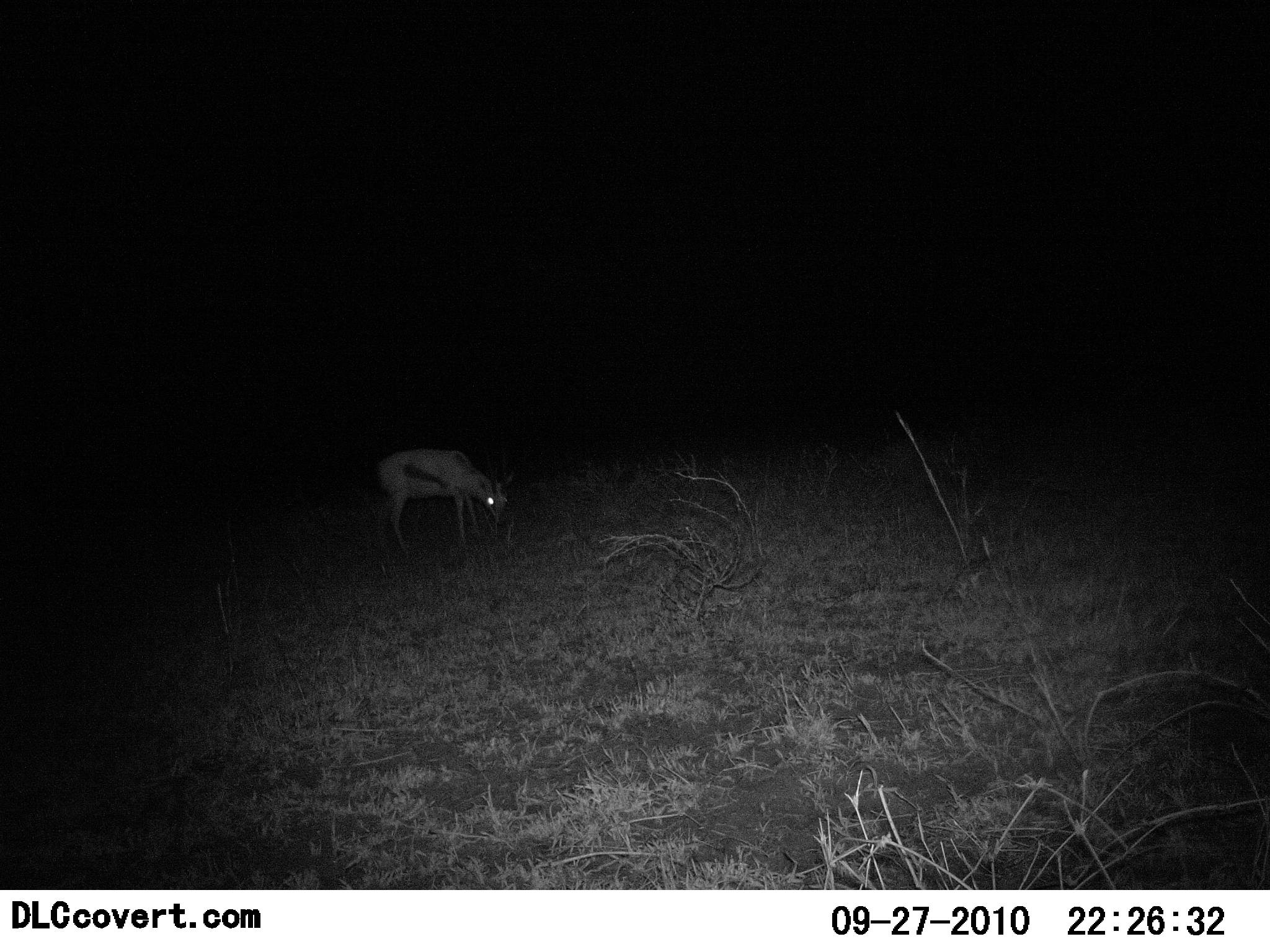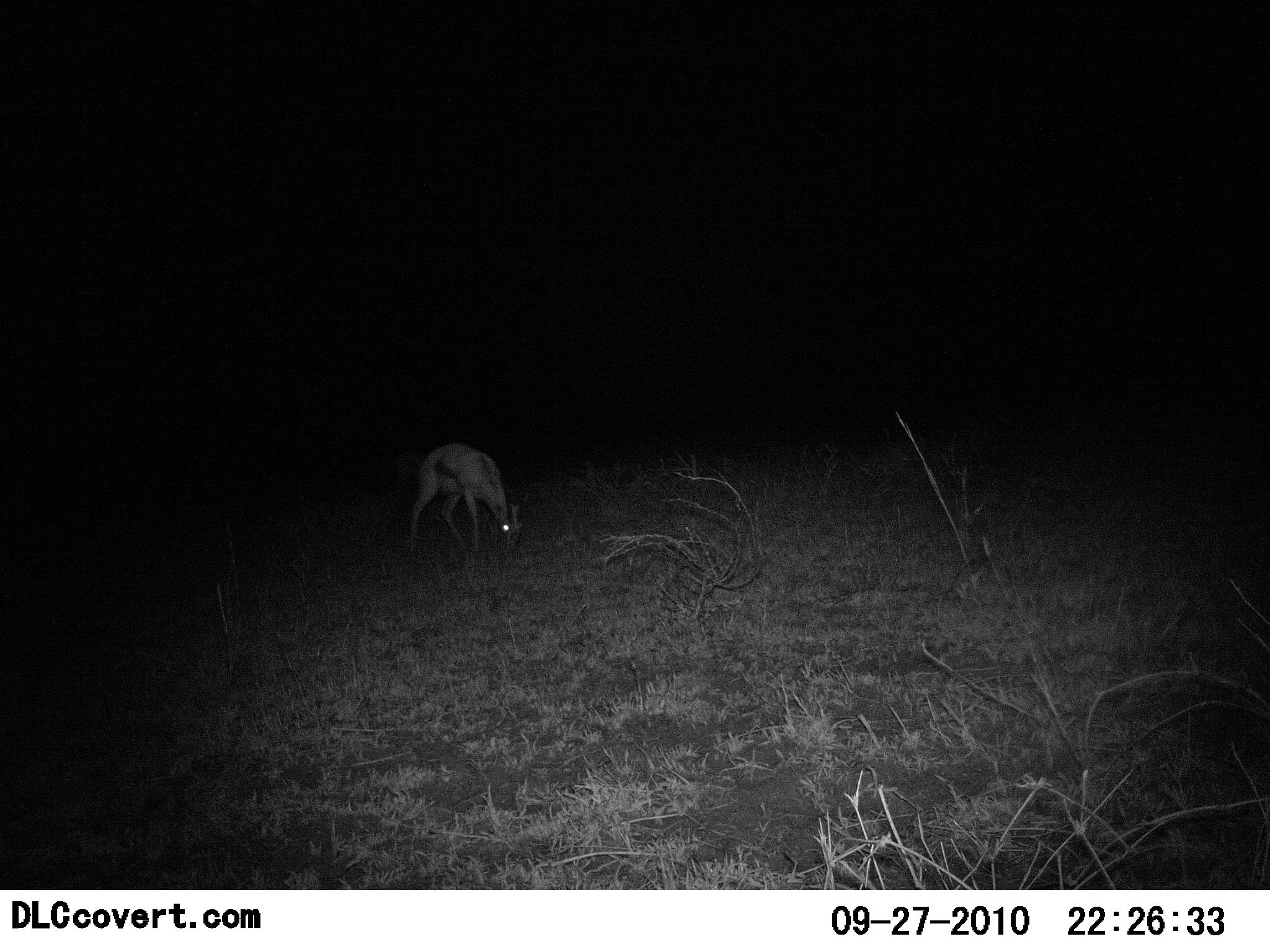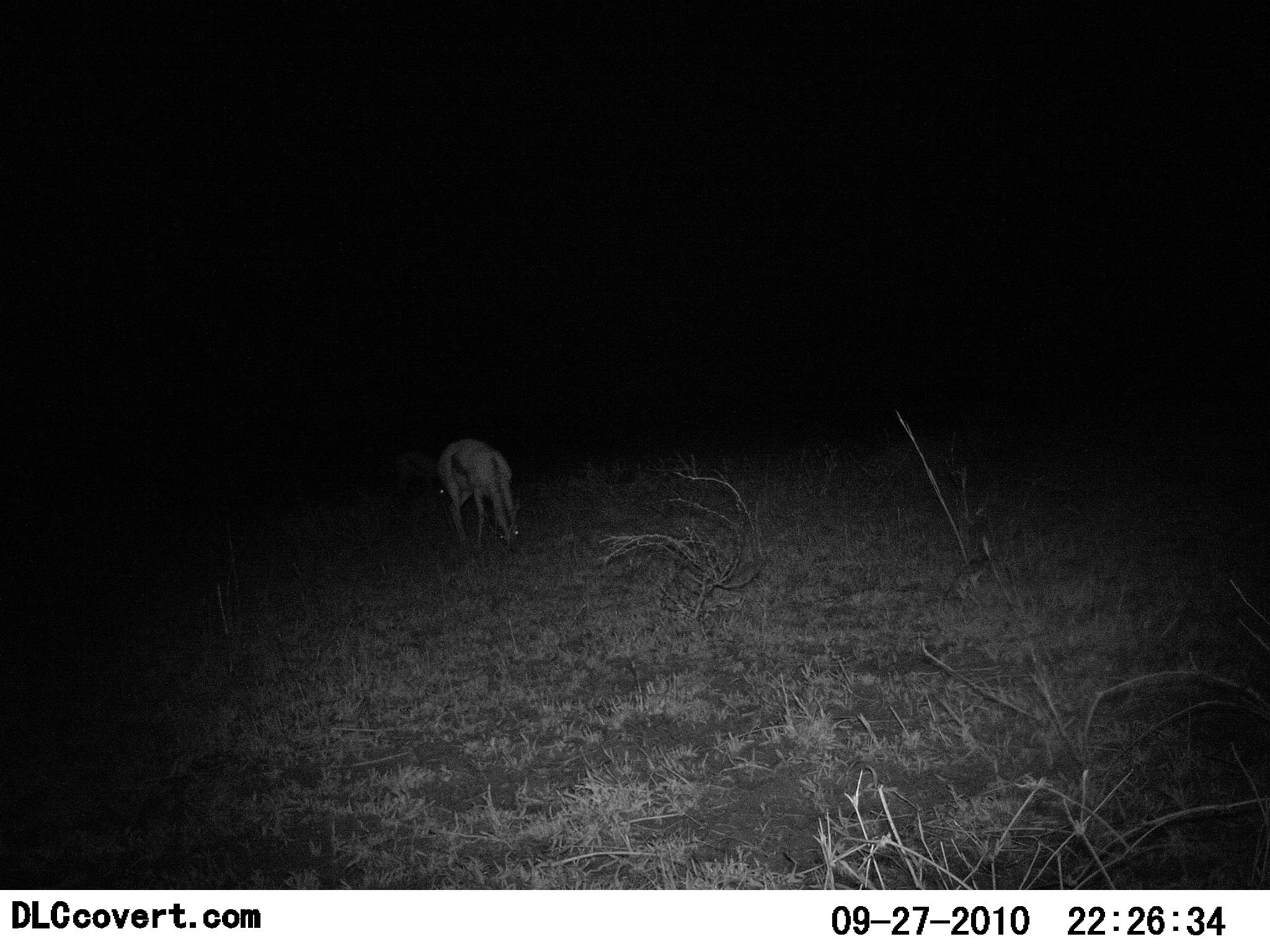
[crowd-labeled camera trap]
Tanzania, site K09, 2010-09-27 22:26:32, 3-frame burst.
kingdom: Animalia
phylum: Chordata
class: Mammalia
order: Artiodactyla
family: Bovidae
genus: Eudorcas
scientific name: Eudorcas thomsonii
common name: thomson's gazelle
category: gazellethomsons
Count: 1.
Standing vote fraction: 0%.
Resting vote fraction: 0%.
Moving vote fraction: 25%.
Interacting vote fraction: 0%.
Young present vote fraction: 0%.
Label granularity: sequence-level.